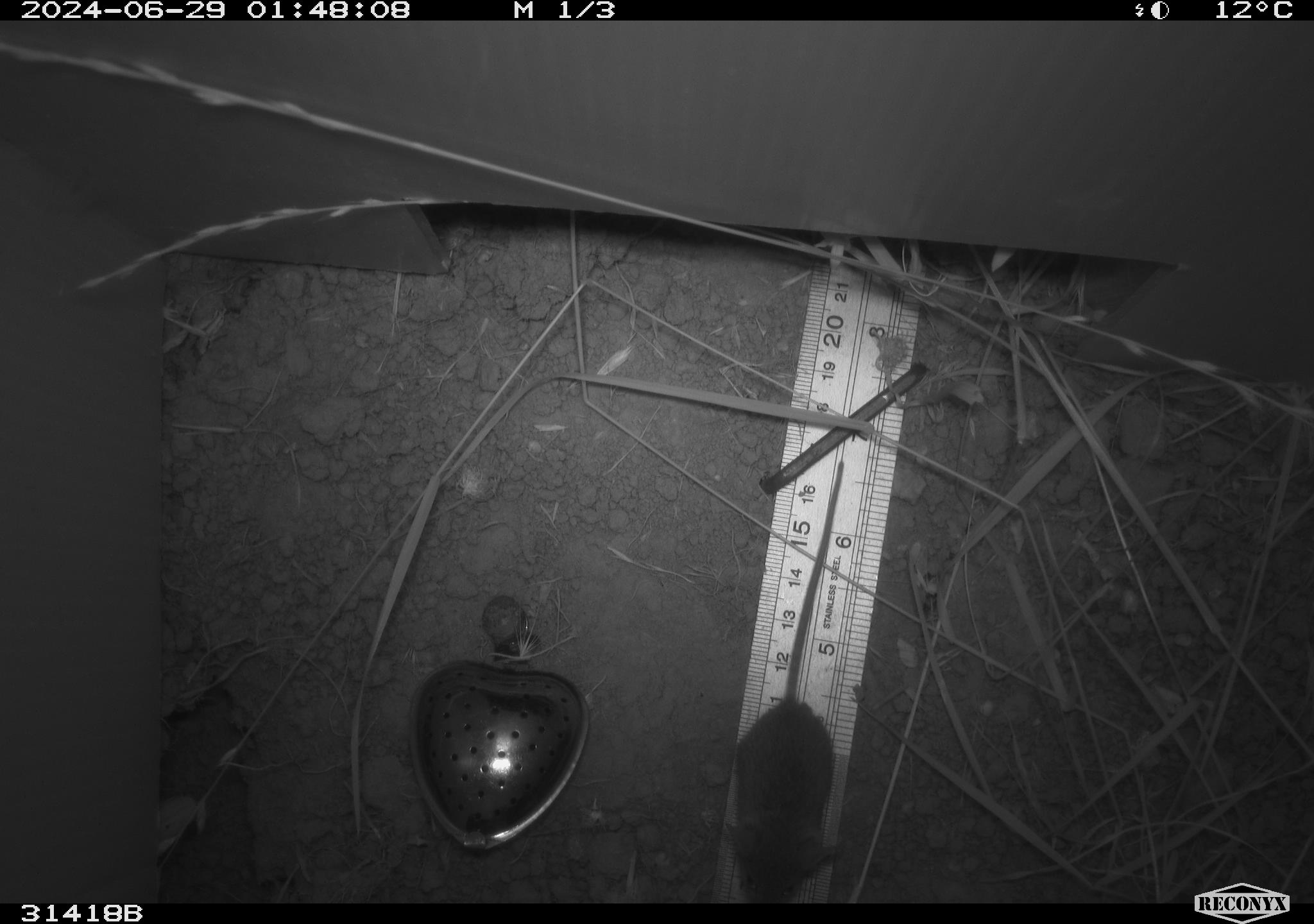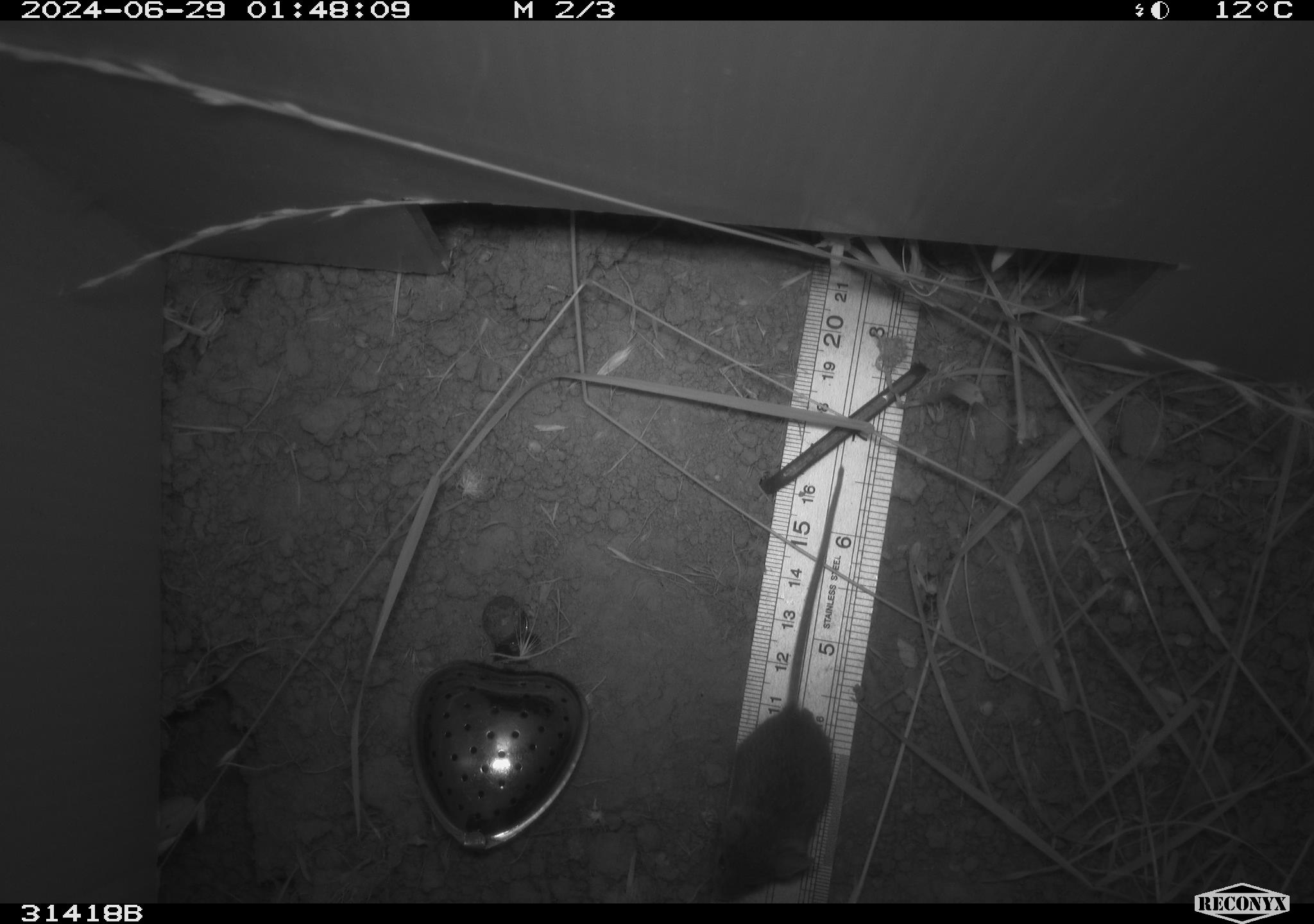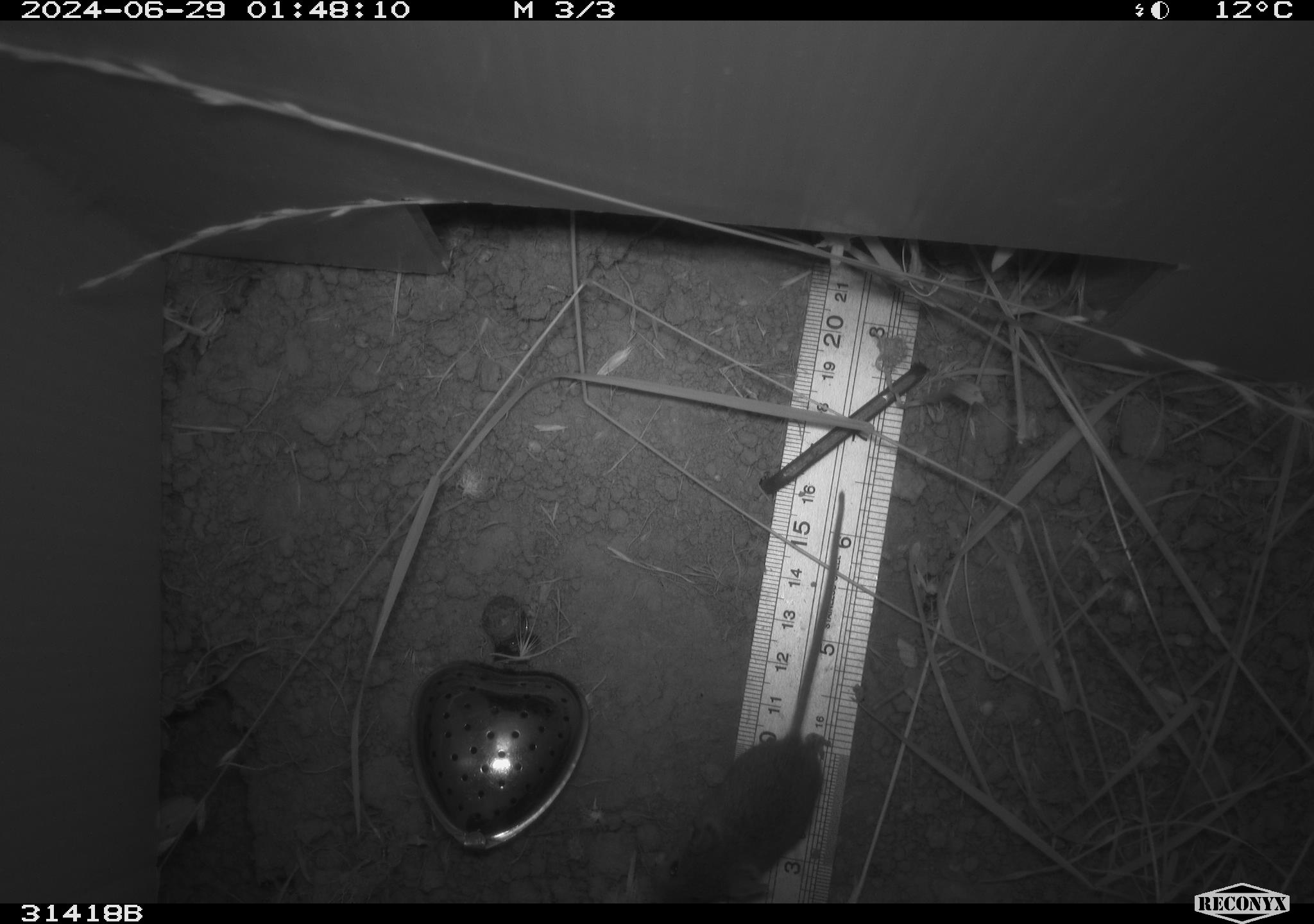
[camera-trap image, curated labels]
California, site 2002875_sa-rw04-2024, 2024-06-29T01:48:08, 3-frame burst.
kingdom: Animalia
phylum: Chordata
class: Mammalia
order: Rodentia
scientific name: Rodentia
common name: mouse species